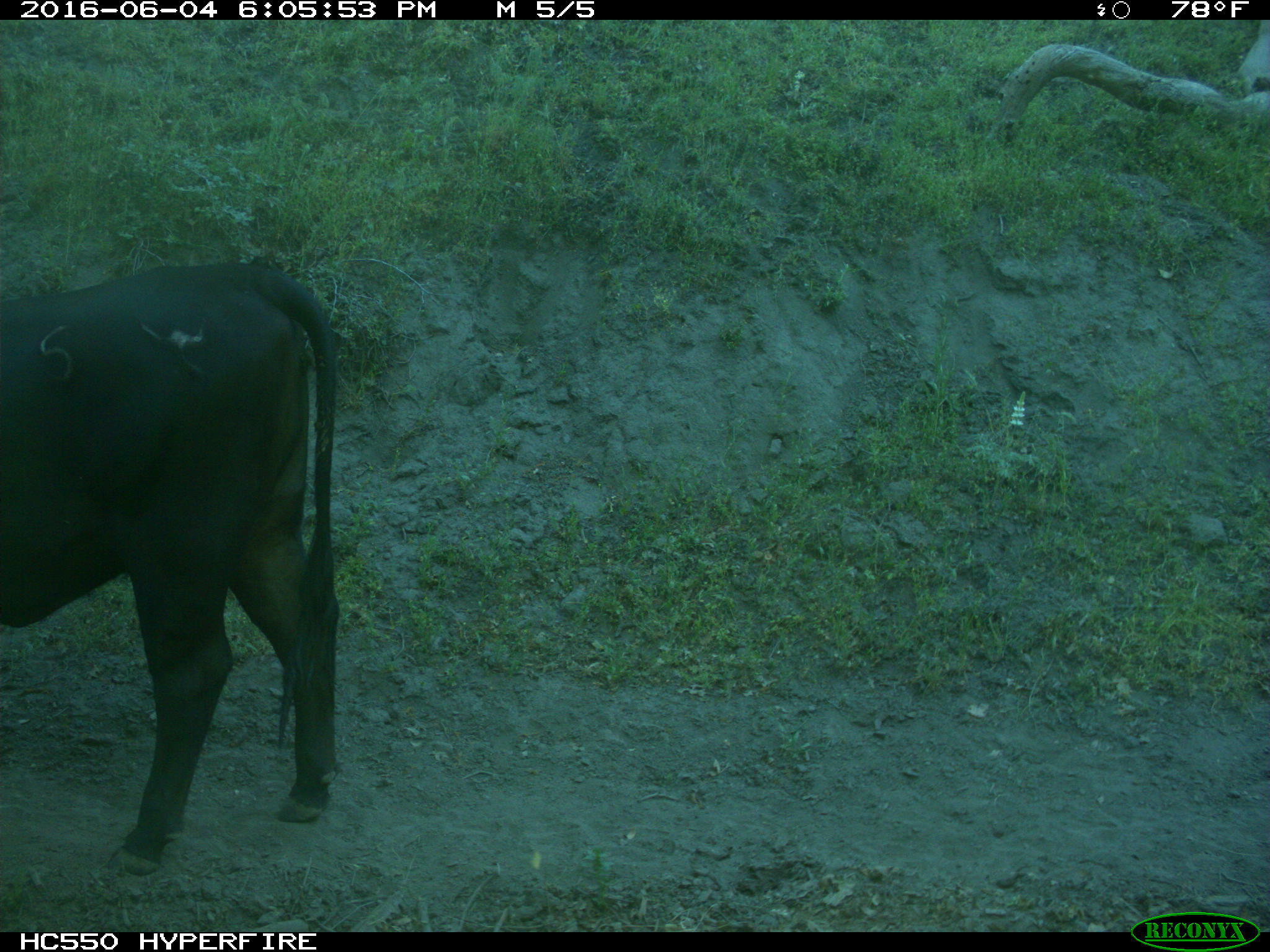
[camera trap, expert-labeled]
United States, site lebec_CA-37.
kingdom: Animalia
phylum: Chordata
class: Mammalia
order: Artiodactyla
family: Bovidae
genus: Bos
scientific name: Bos taurus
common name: domestic cow